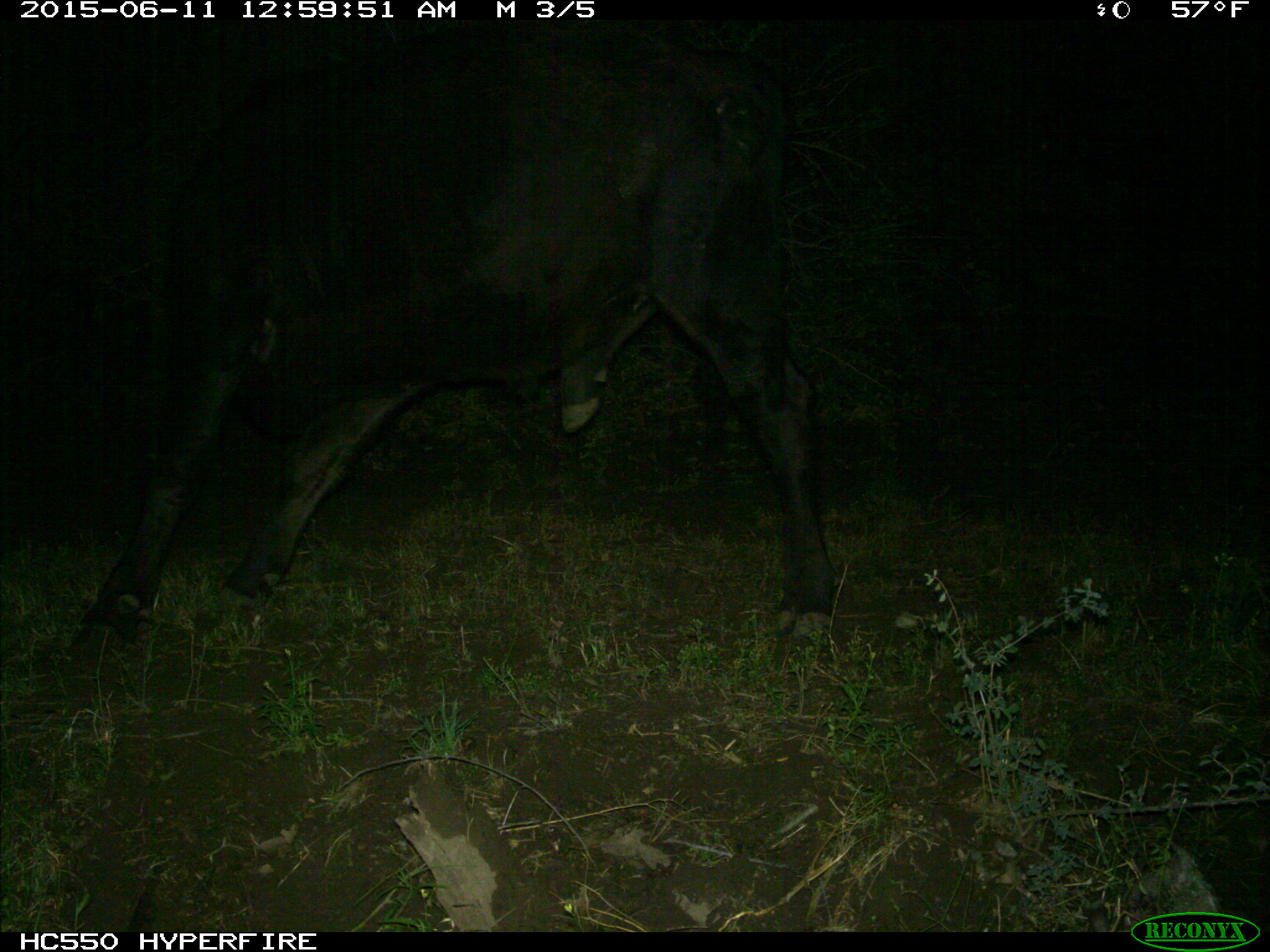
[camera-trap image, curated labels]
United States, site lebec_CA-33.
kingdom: Animalia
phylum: Chordata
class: Mammalia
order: Artiodactyla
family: Bovidae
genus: Bos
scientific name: Bos taurus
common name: domestic cow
Bos taurus (domestic cow).